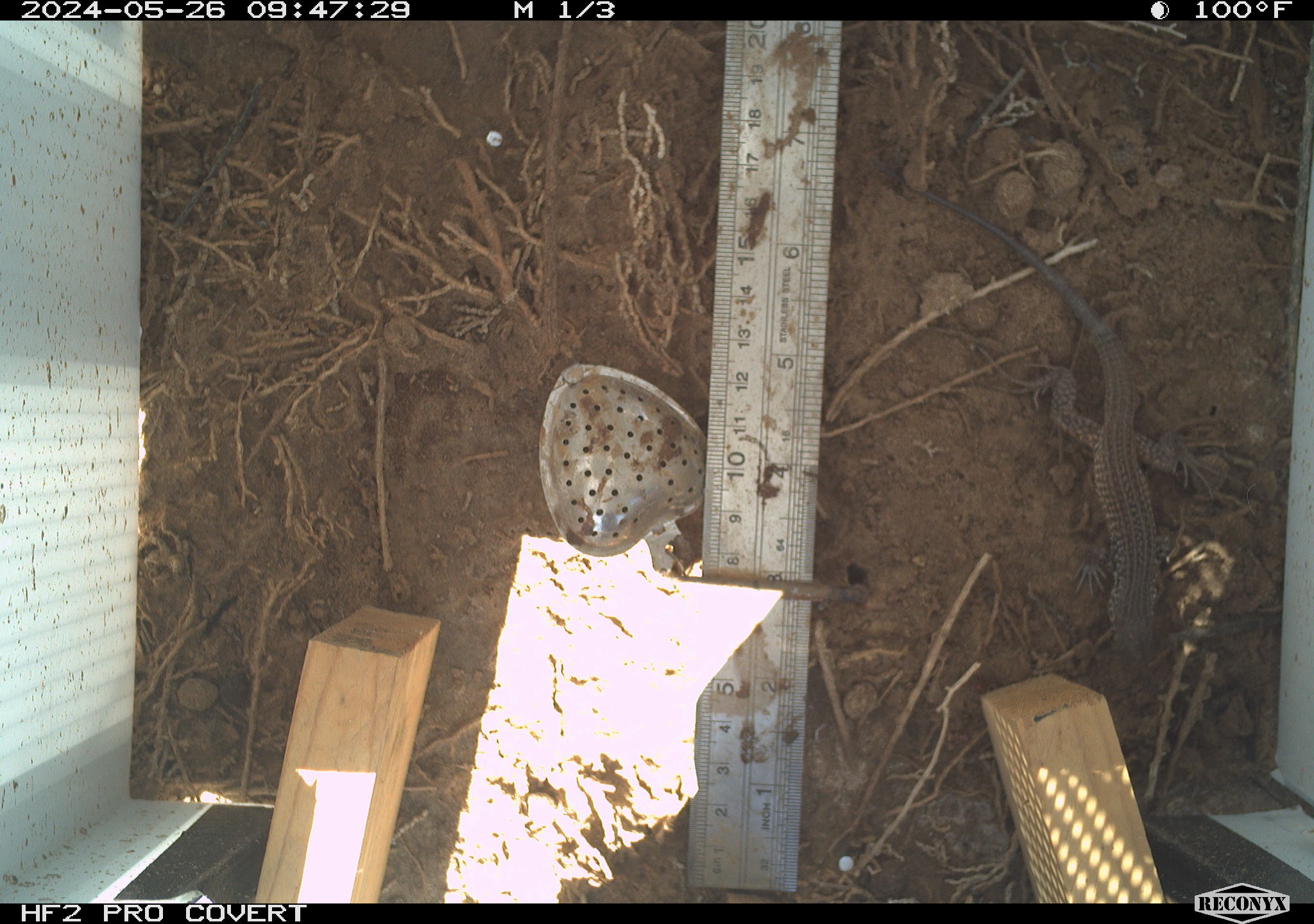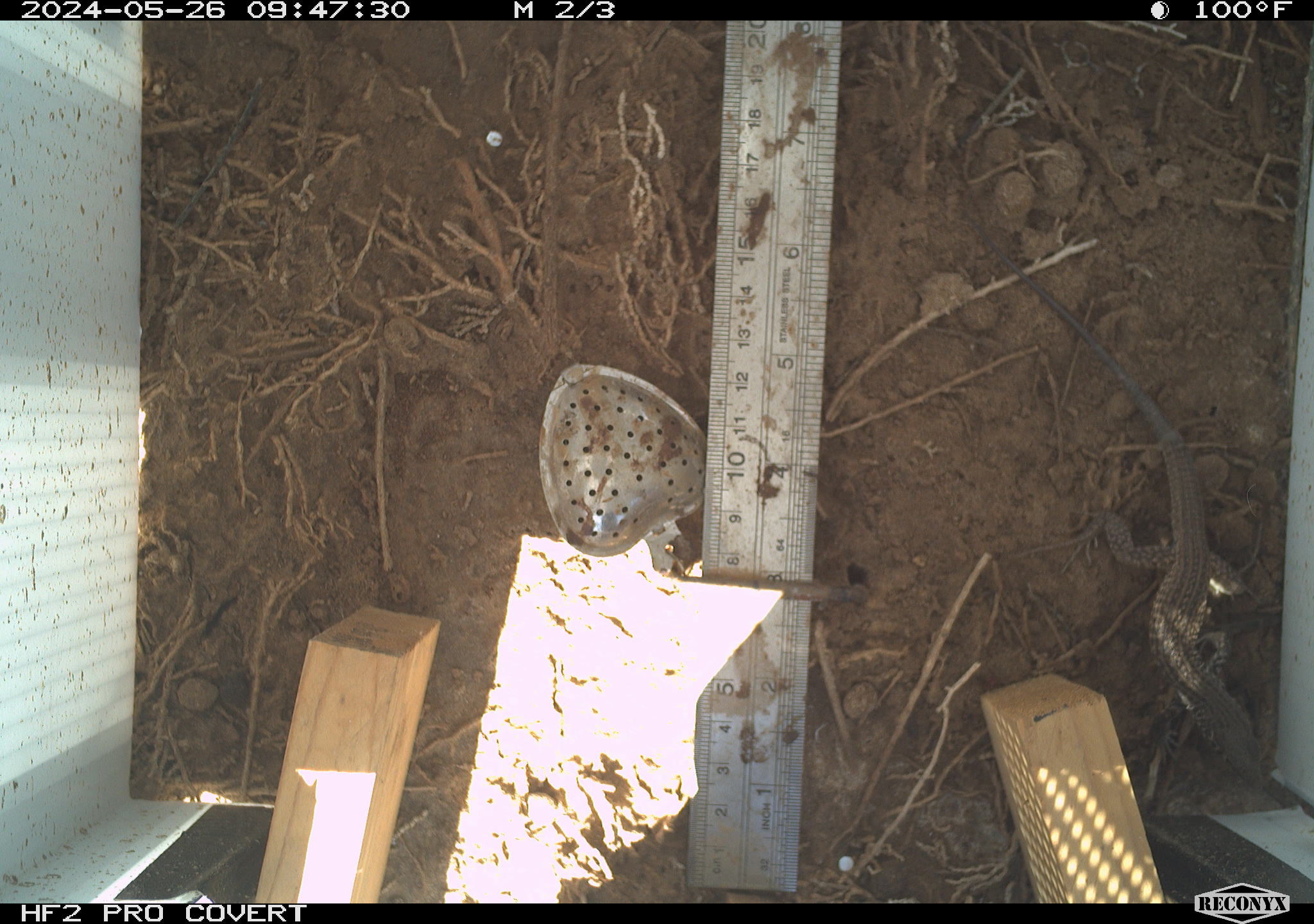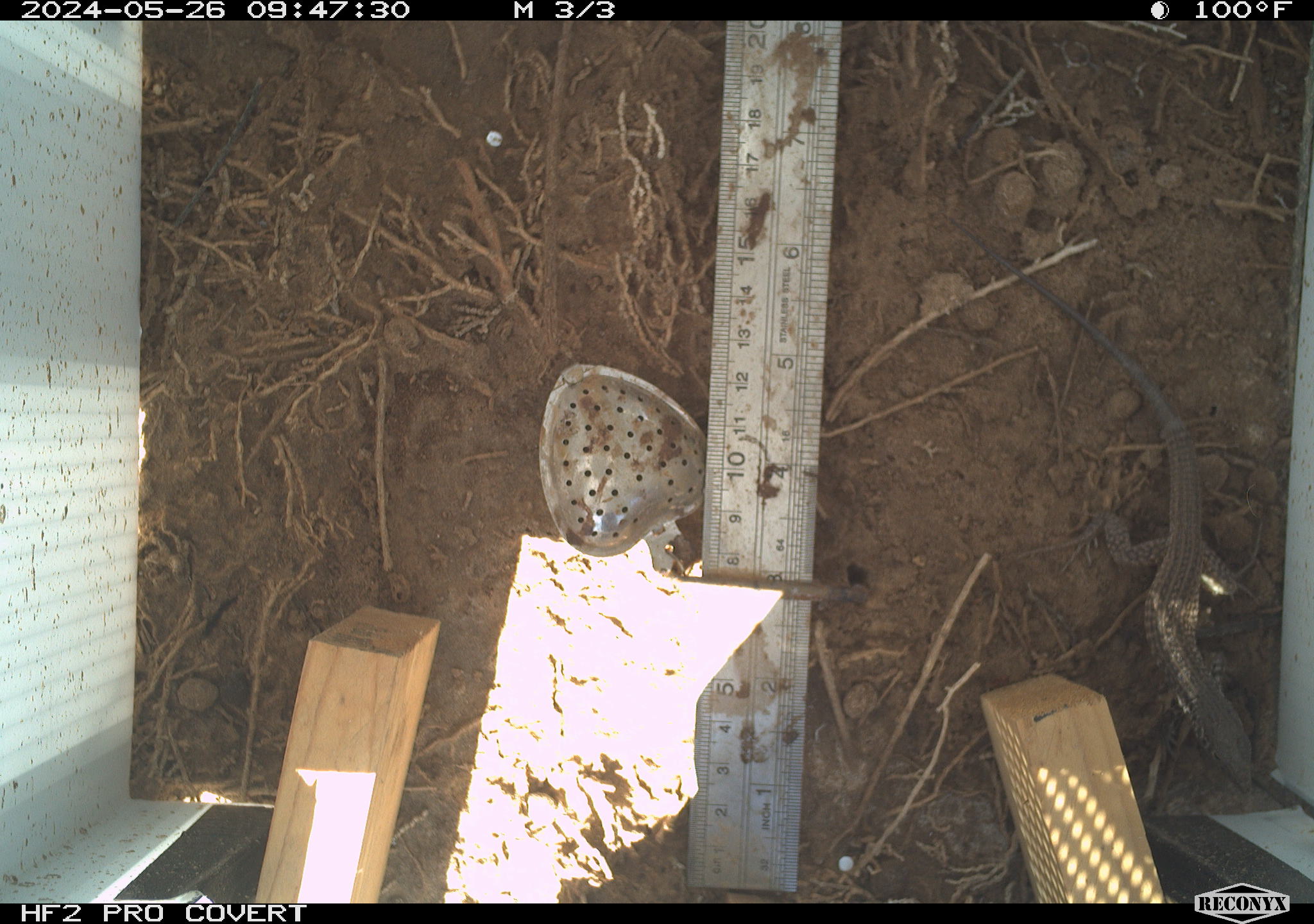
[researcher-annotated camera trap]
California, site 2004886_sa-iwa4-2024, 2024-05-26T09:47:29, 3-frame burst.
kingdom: Animalia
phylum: Chordata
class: Reptilia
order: Squamata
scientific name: Squamata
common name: lizards and snakes